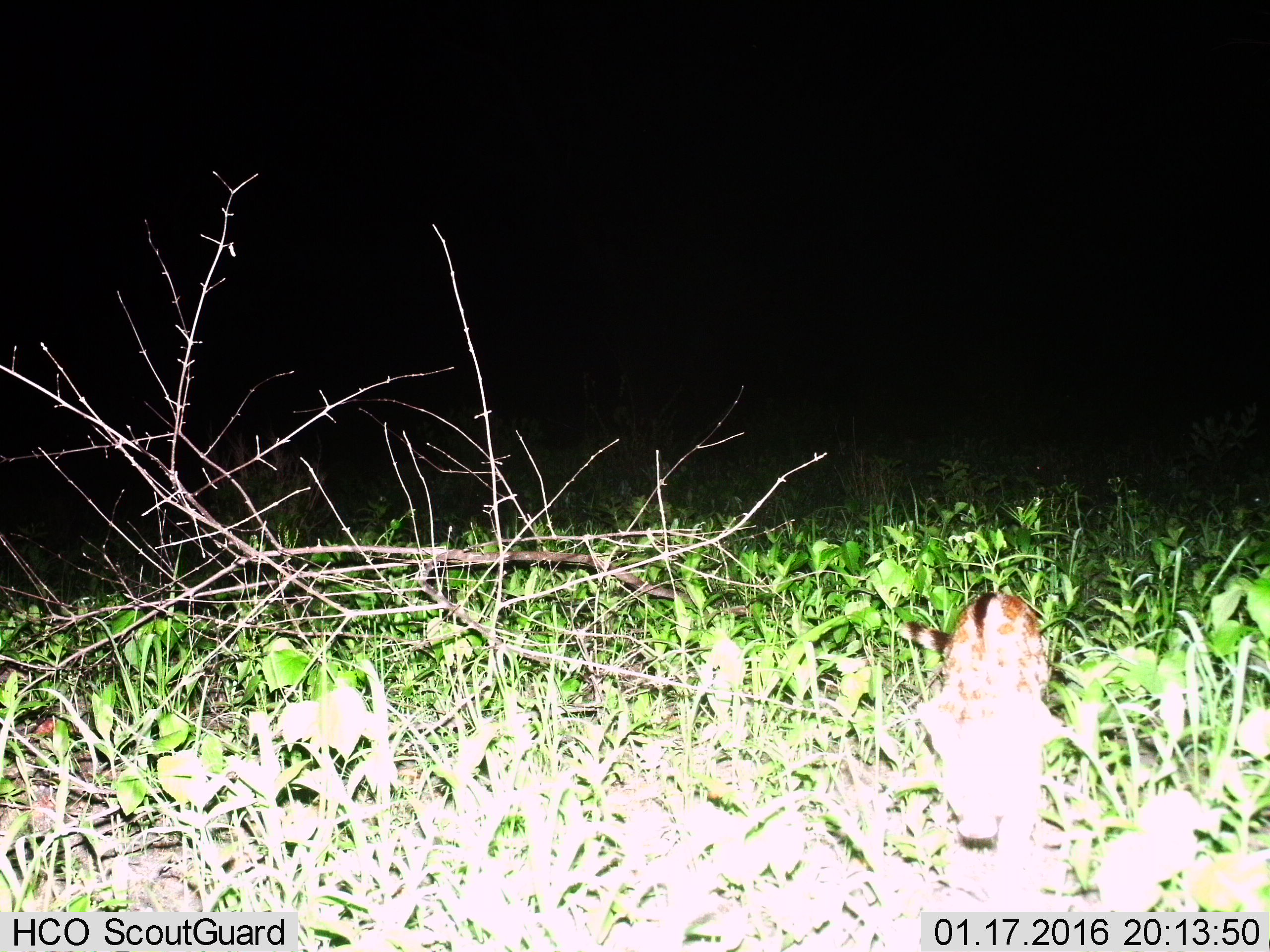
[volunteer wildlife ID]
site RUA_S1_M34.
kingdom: Animalia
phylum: Chordata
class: Mammalia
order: Carnivora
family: Viverridae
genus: Genetta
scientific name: Genetta genetta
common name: small-spotted genet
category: genetcommonsmallspotted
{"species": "genetcommonsmallspotted (small-spotted genet) (Genetta genetta)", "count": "1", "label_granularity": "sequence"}